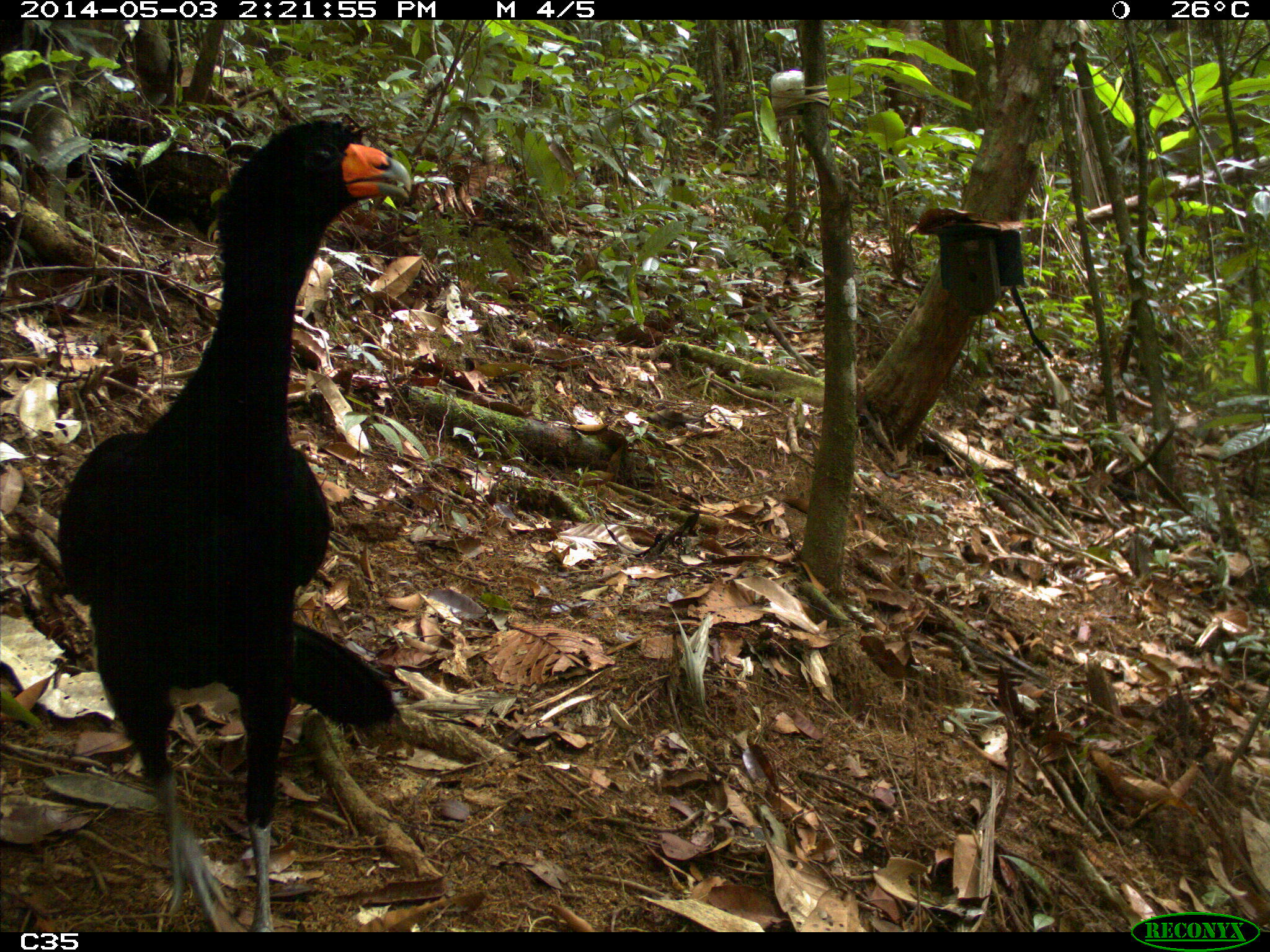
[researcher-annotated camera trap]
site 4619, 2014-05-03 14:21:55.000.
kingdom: Animalia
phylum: Chordata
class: Aves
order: Galliformes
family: Cracidae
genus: Crax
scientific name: Crax alector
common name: black curassow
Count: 2.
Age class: adult.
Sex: female.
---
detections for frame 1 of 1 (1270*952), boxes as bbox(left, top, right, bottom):
crax alector: bbox(55, 119, 413, 932)